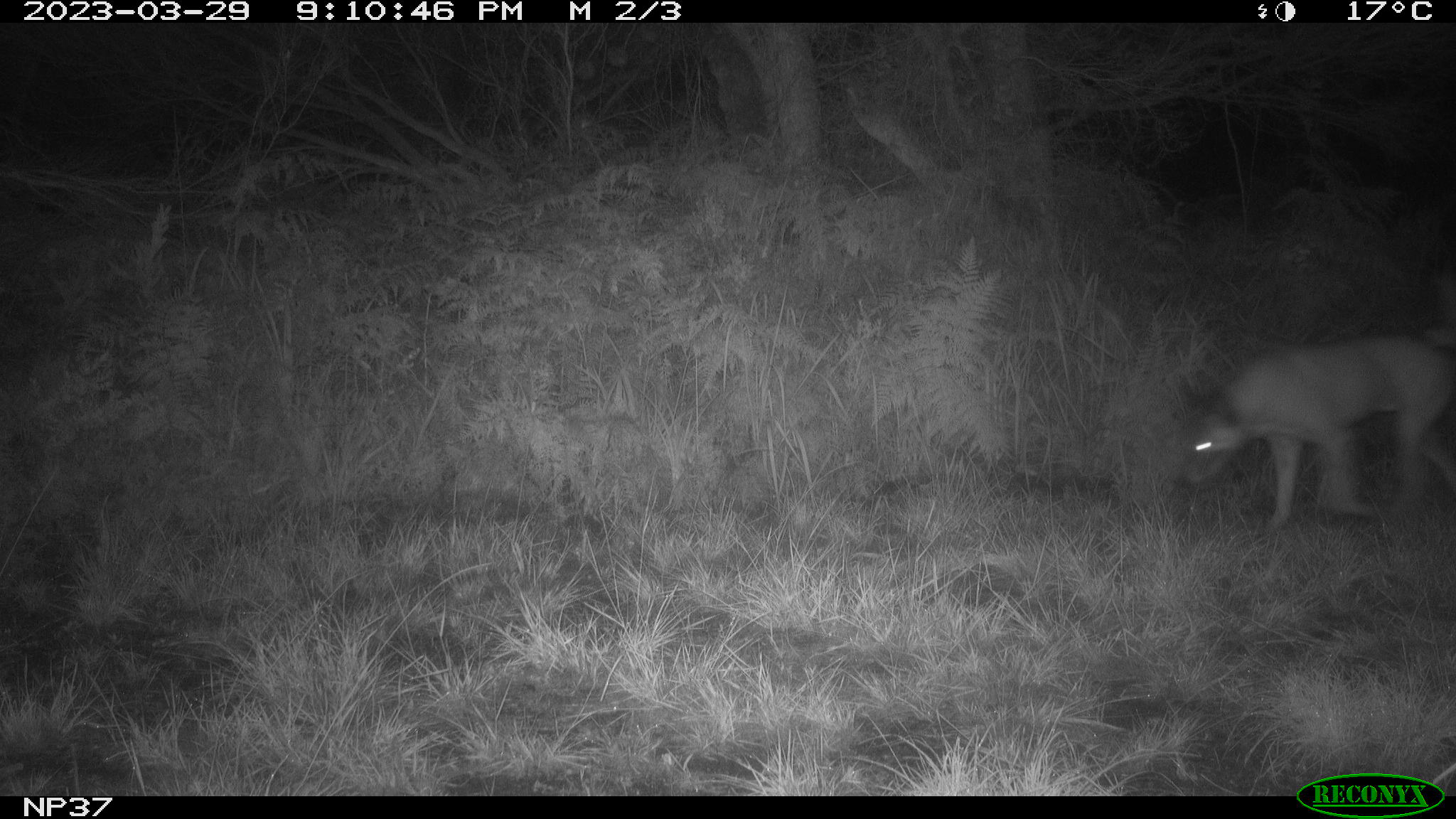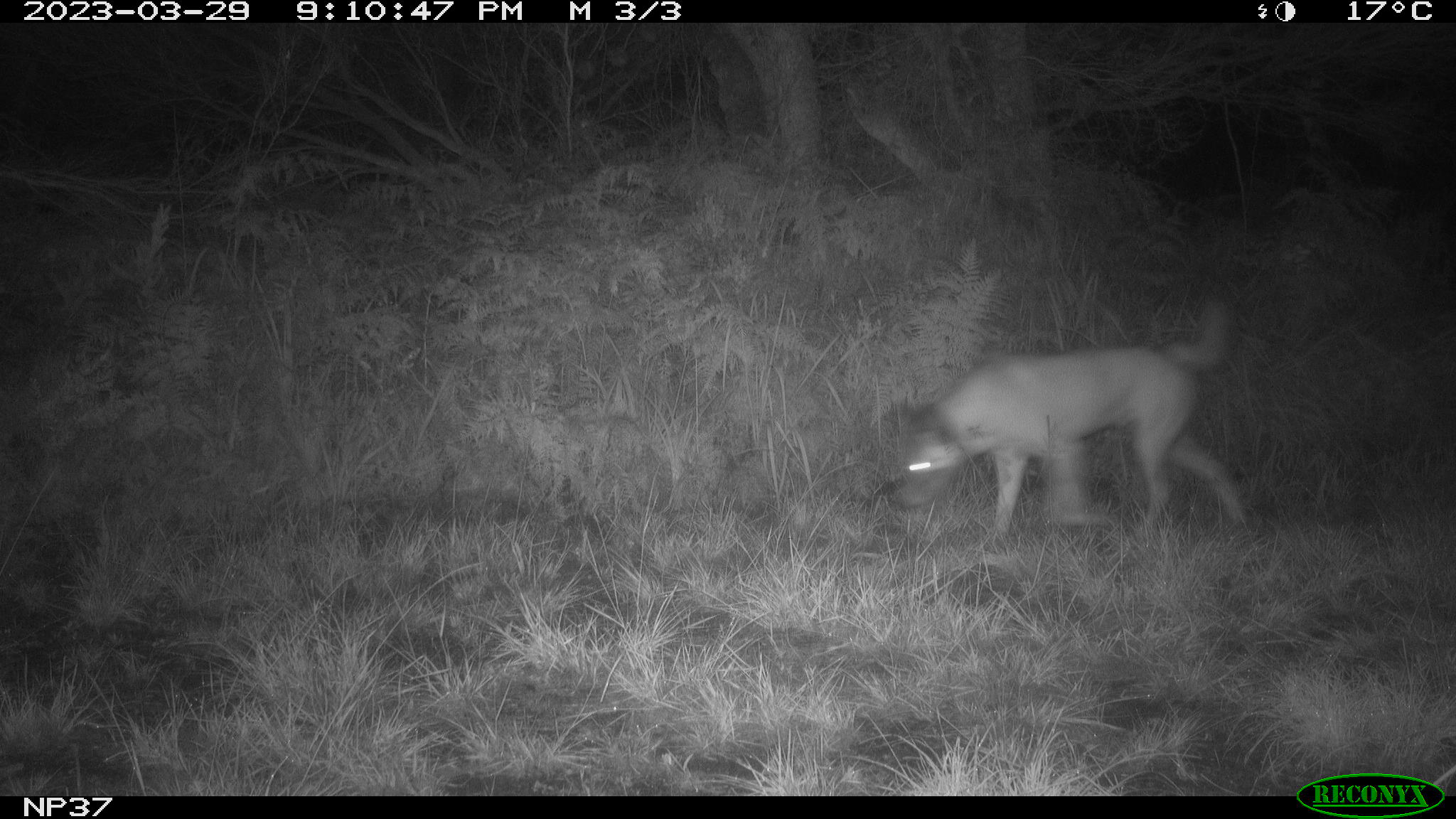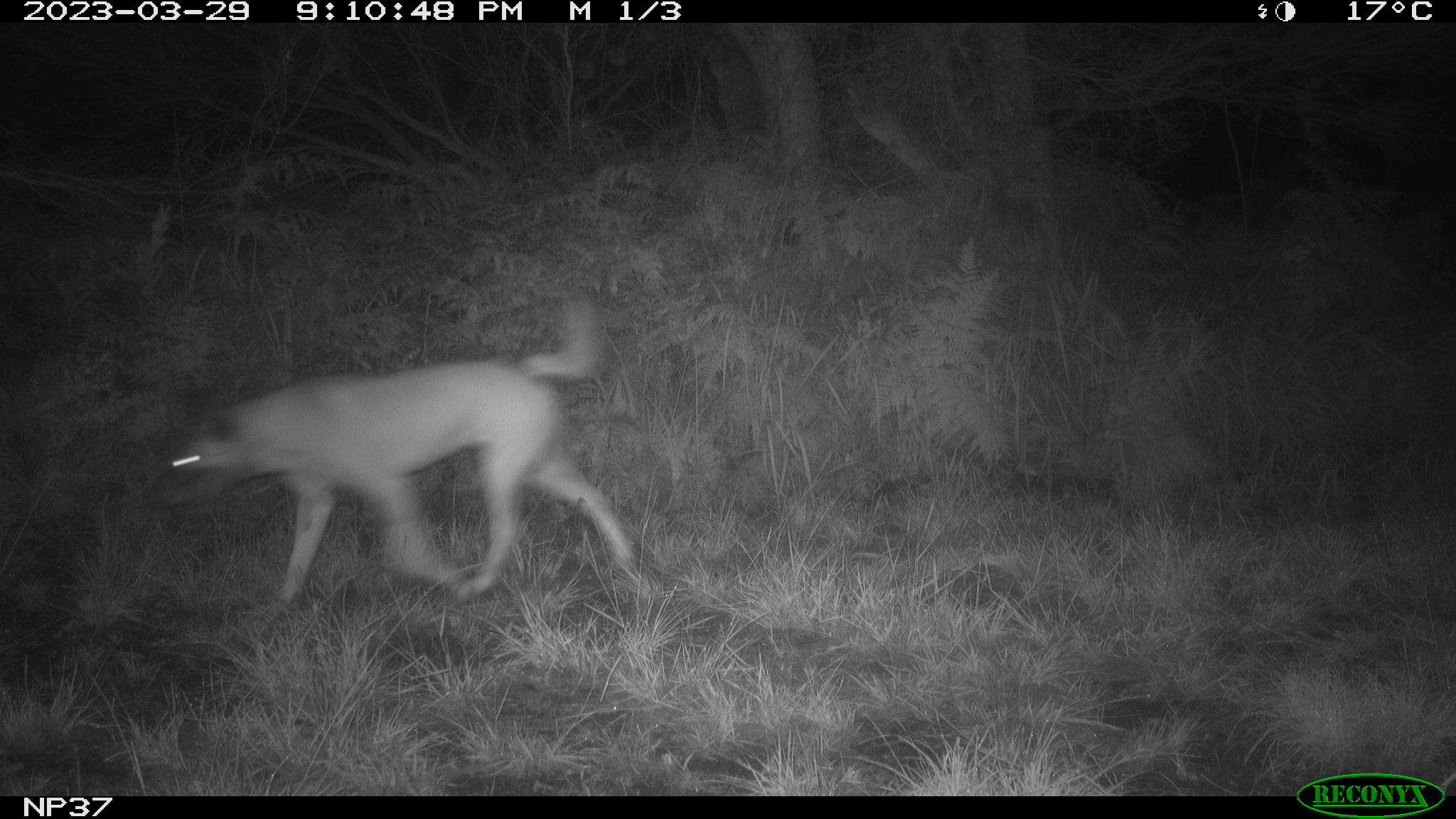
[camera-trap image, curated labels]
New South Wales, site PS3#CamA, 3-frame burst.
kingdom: Animalia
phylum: Chordata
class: Mammalia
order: Carnivora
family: Canidae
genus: Canis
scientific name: Canis familiaris dingo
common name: dingo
Dingo (Canis familiaris dingo).